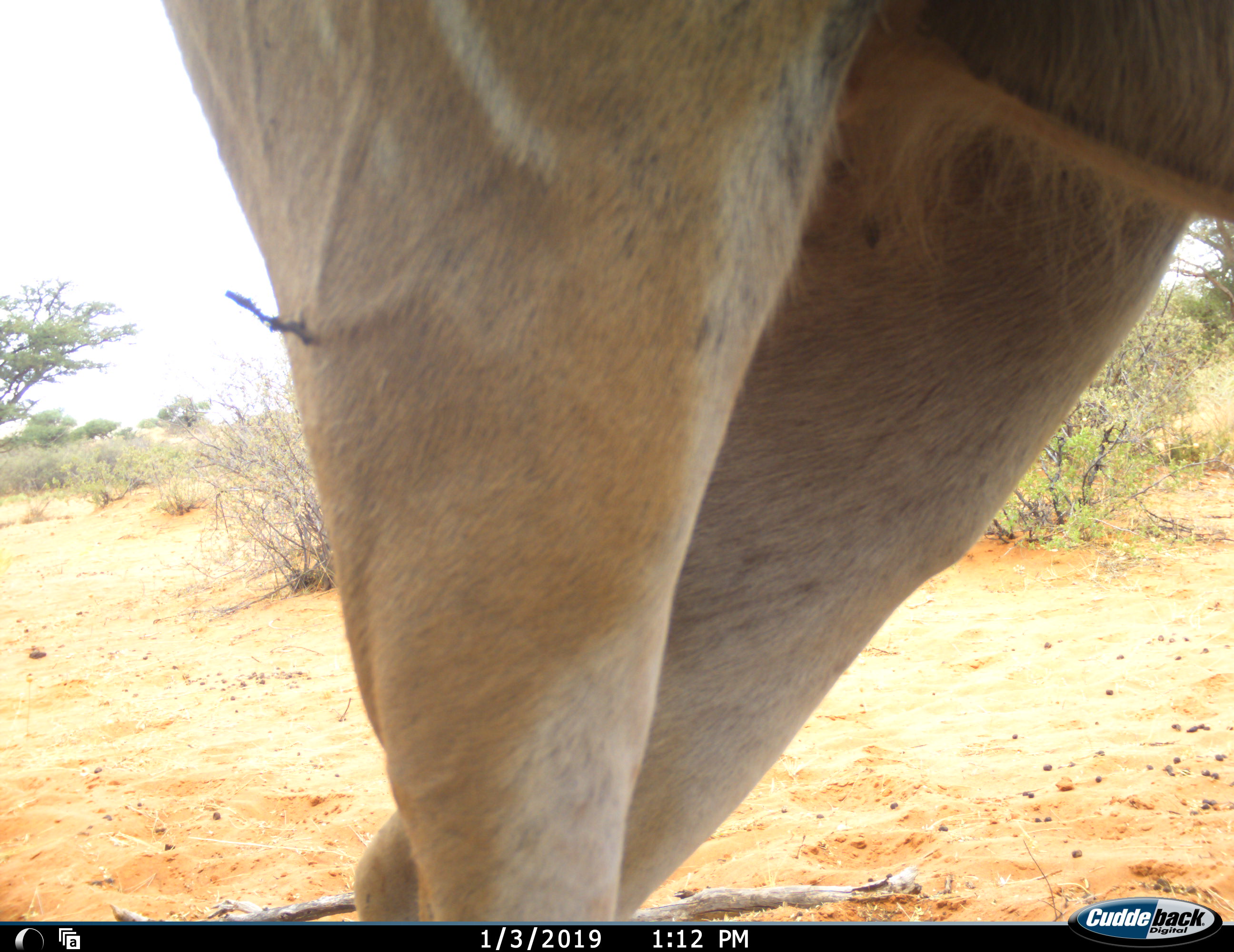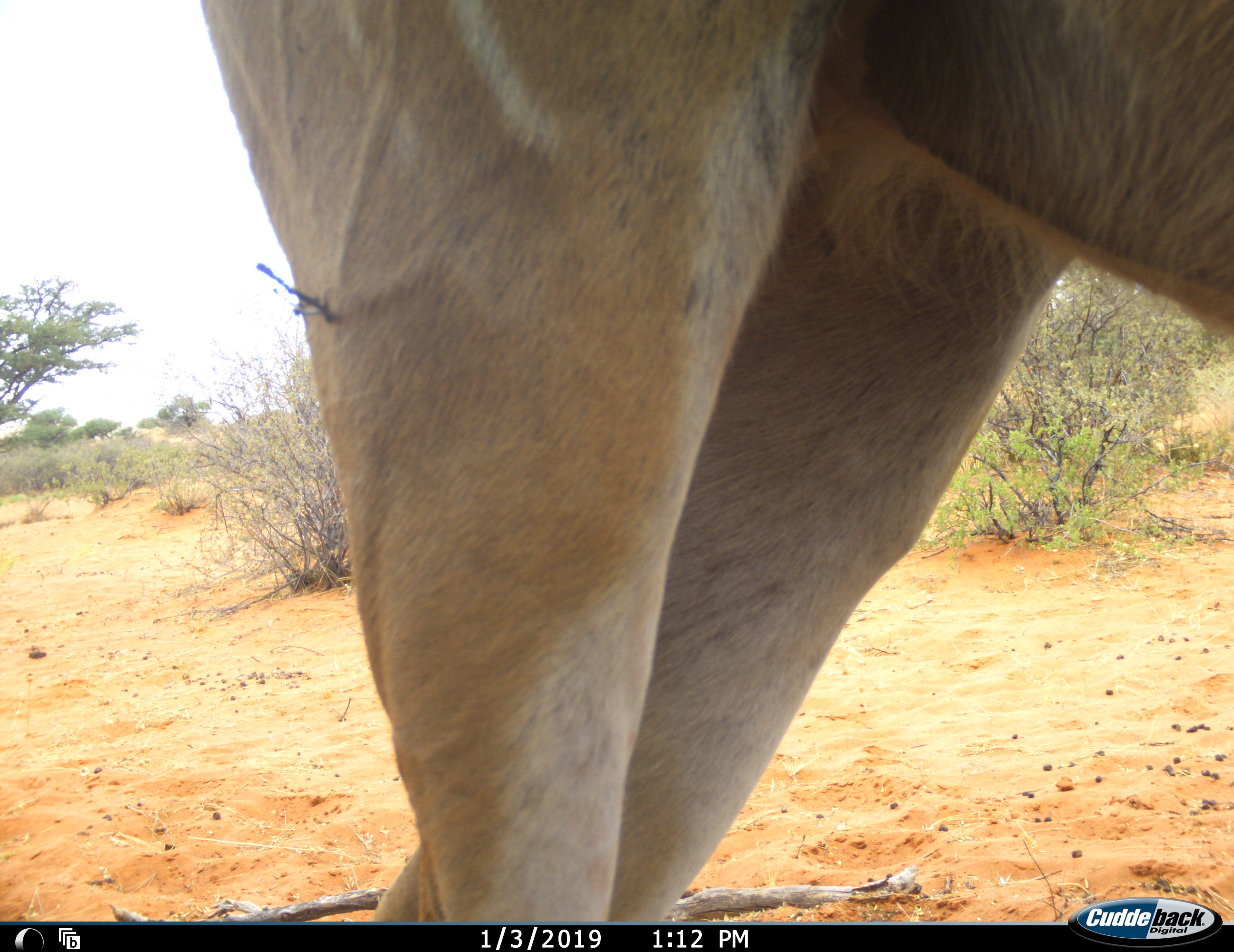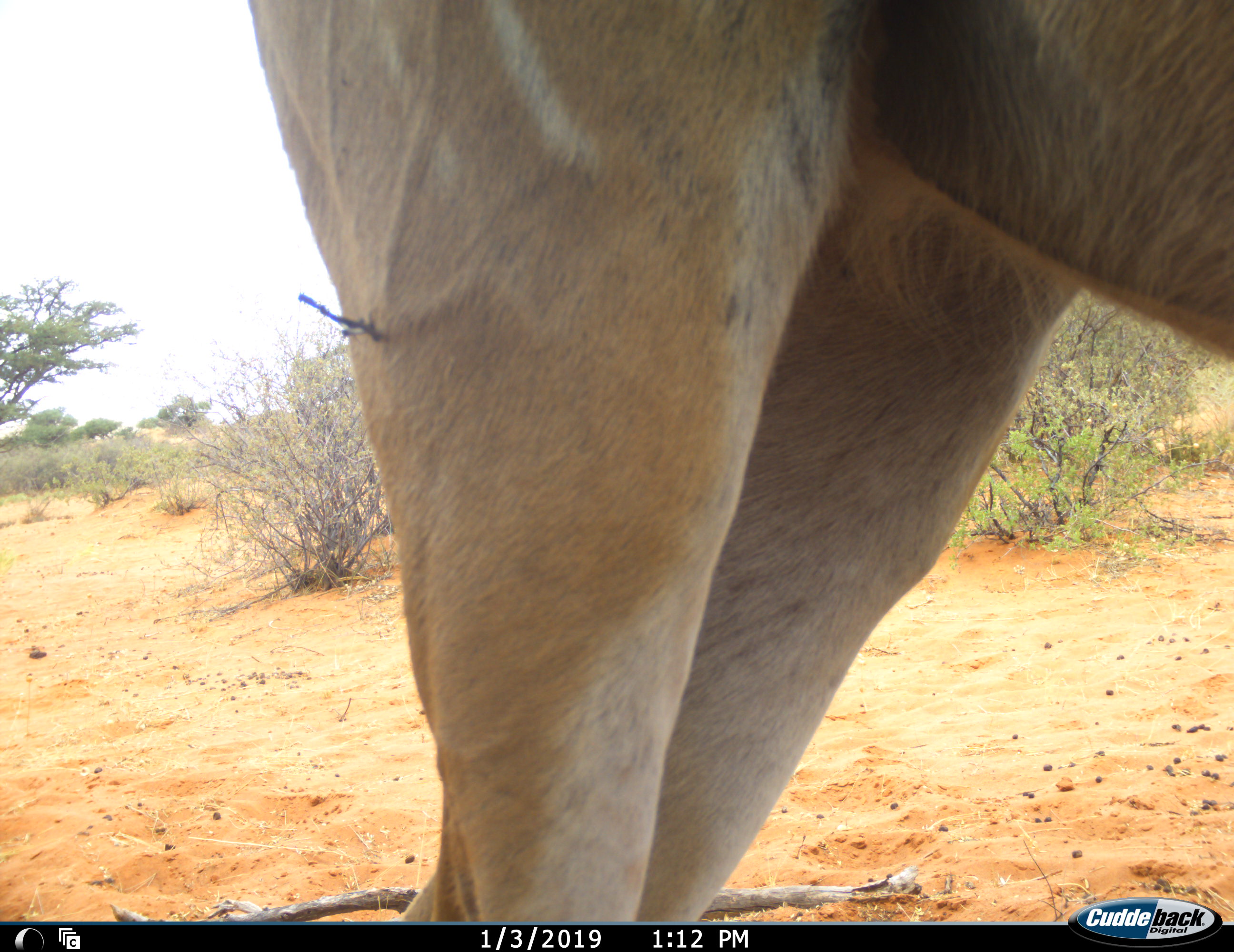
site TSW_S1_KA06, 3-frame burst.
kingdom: Animalia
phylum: Chordata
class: Mammalia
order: Artiodactyla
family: Bovidae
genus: Tragelaphus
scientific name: Tragelaphus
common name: kudu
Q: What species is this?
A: Kudu (Tragelaphus).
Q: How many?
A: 1.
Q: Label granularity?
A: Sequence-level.